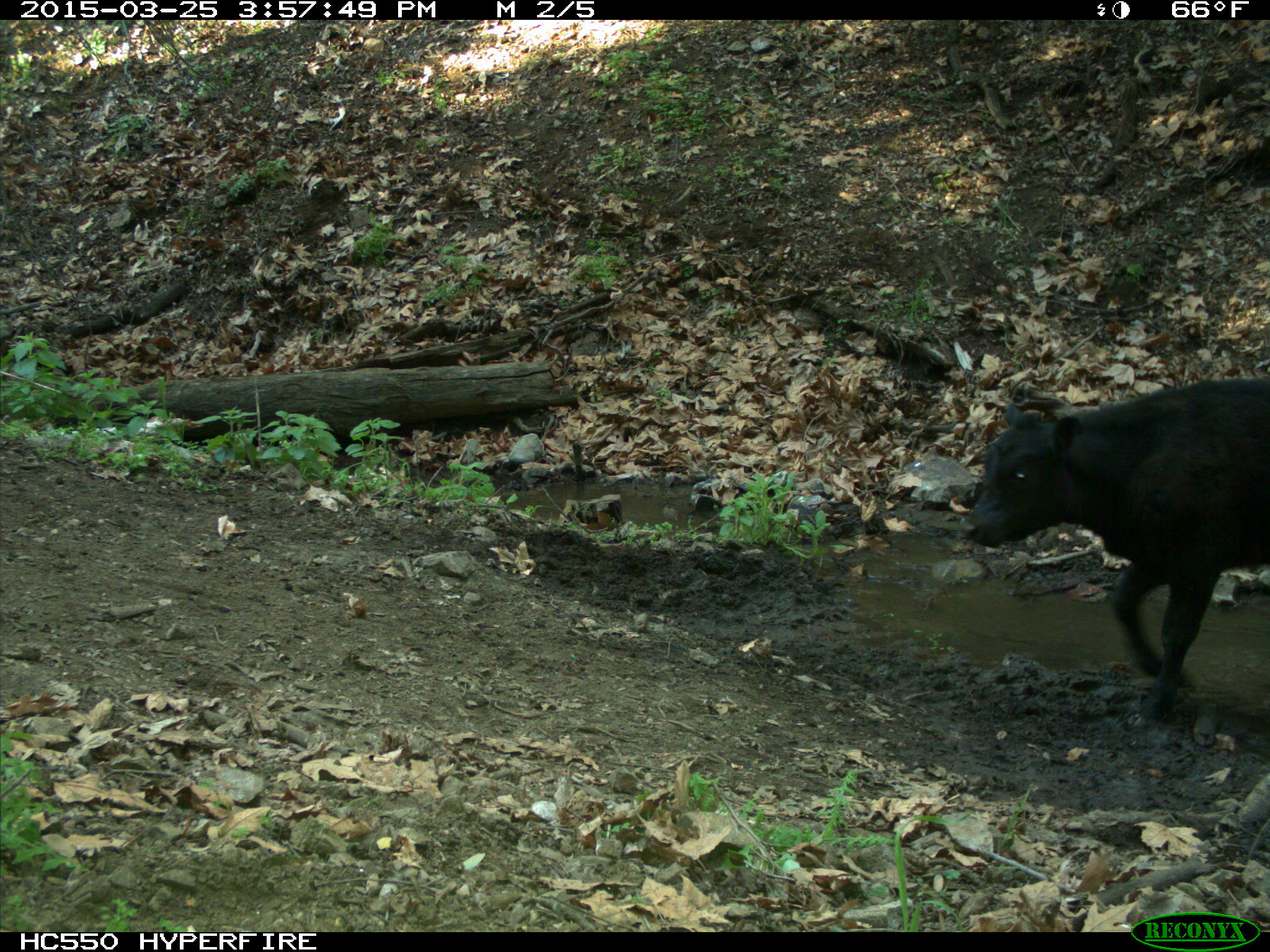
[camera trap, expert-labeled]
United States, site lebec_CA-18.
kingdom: Animalia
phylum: Chordata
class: Mammalia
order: Artiodactyla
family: Bovidae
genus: Bos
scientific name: Bos taurus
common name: domestic cow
Bos taurus (domestic cow).